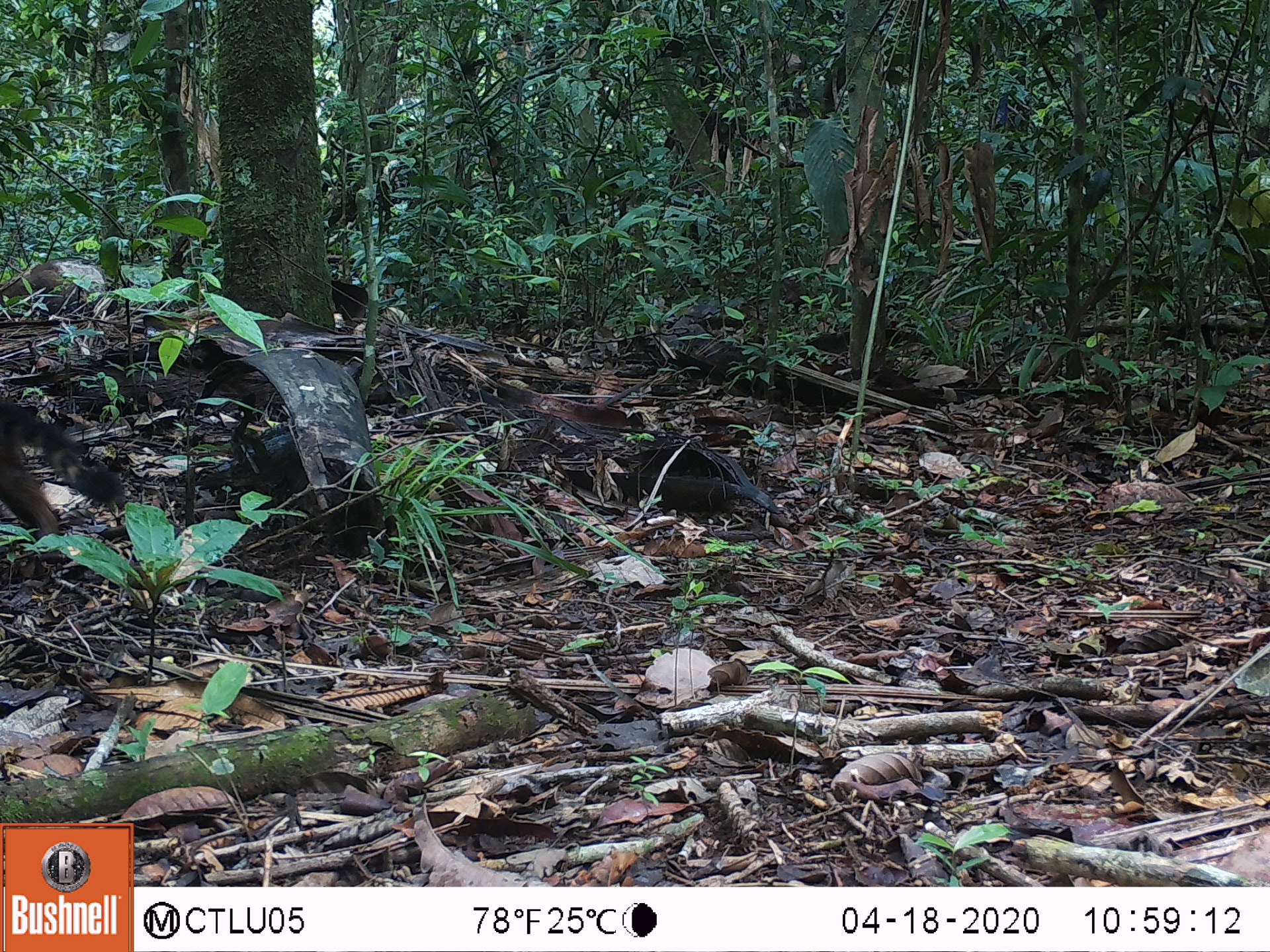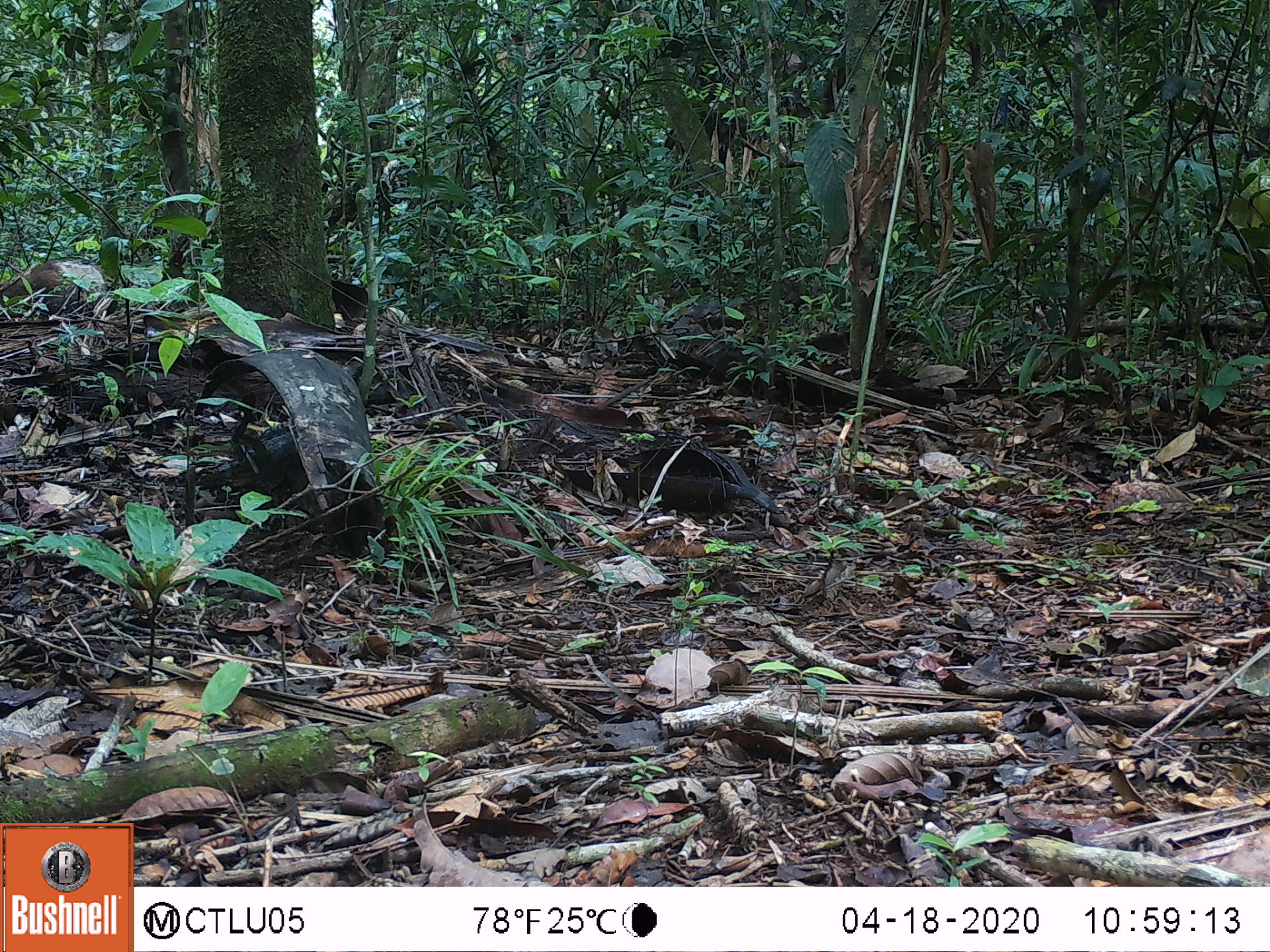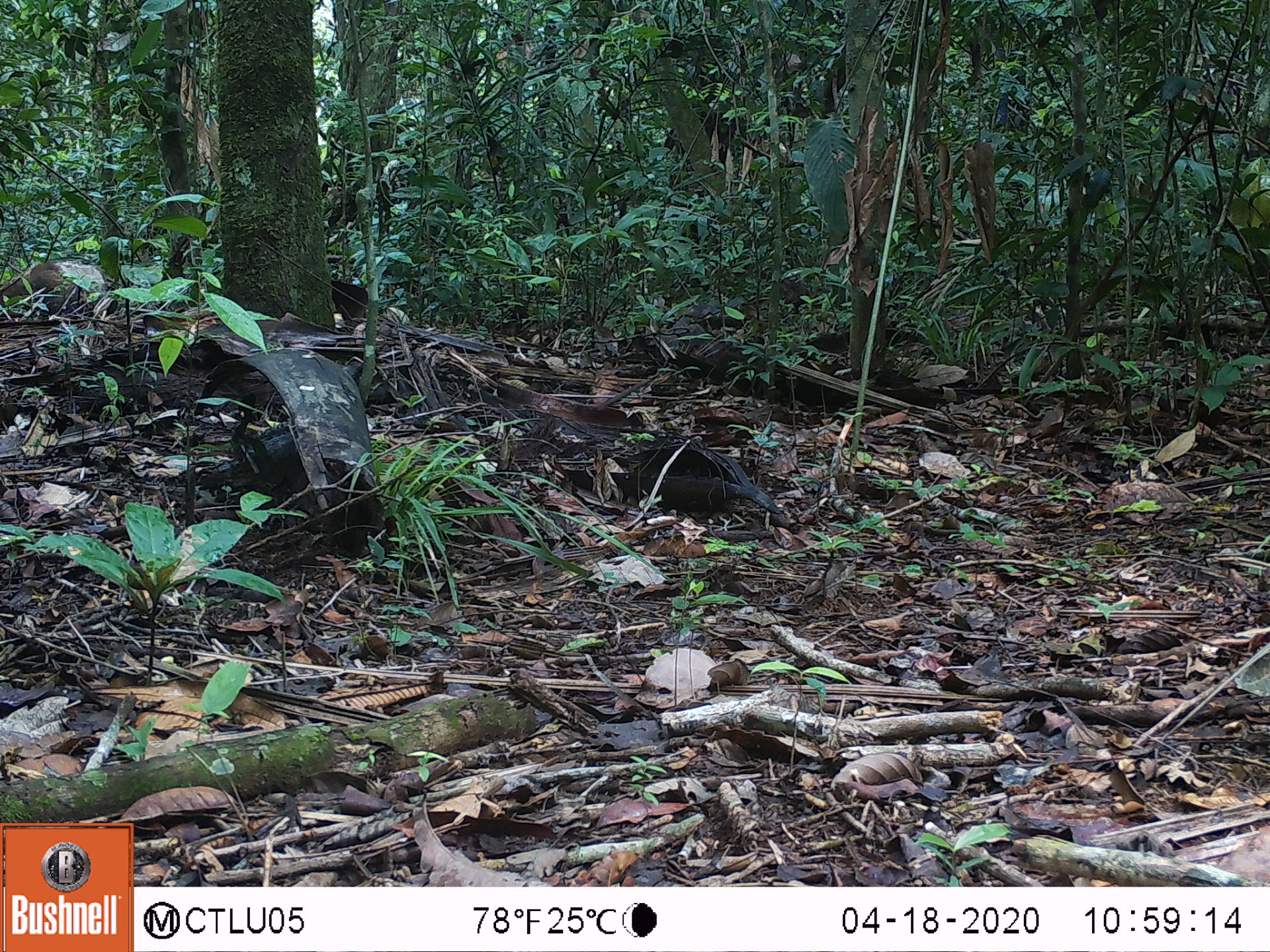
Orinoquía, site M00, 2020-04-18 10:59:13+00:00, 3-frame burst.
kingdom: Animalia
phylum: Chordata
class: Mammalia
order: Carnivora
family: Procyonidae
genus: Nasua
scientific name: Nasua nasua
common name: south american coati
South american coati (Nasua nasua).